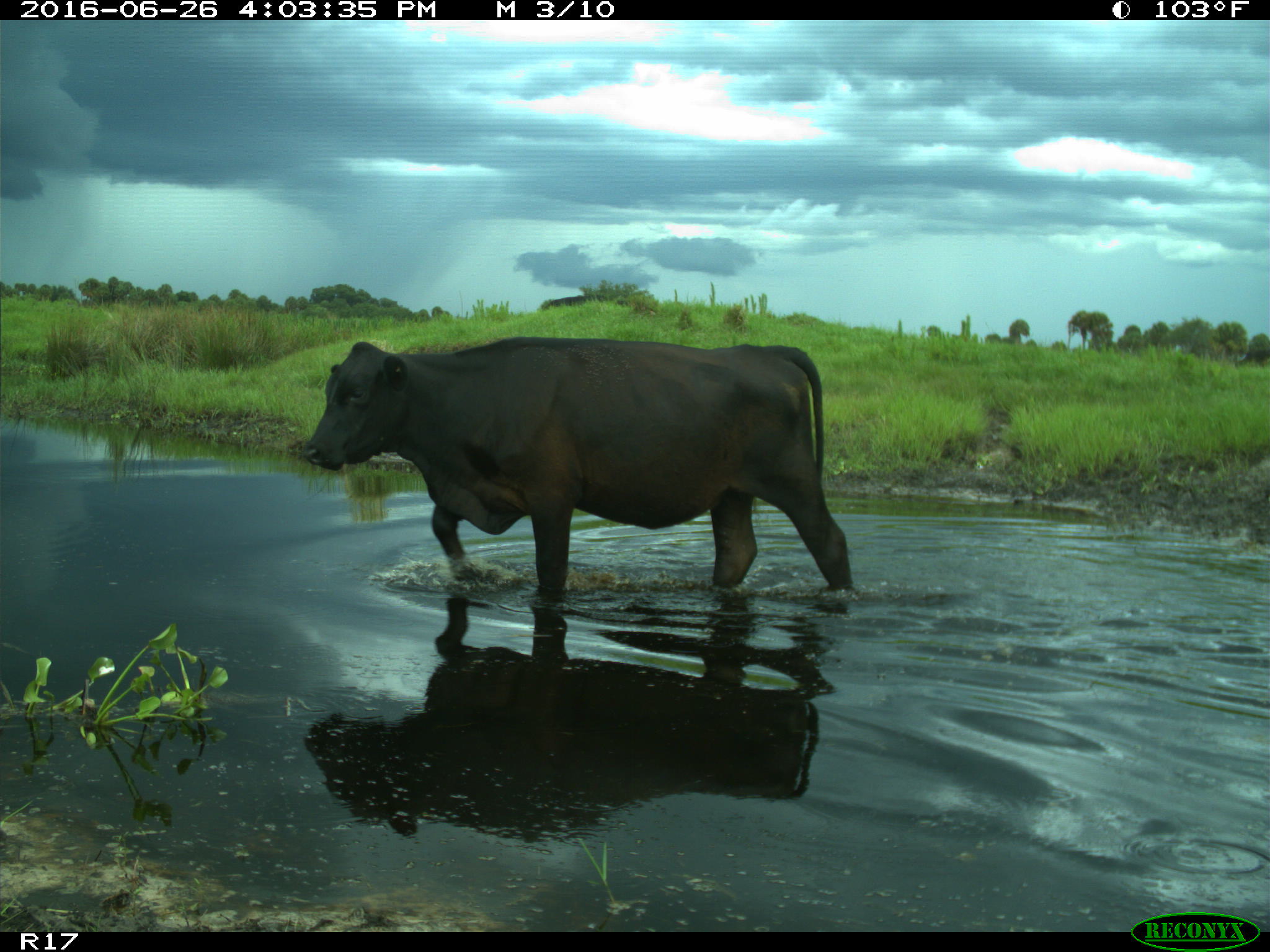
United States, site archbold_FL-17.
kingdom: Animalia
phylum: Chordata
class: Mammalia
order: Artiodactyla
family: Bovidae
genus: Bos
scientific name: Bos taurus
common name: domestic cow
Bos taurus (domestic cow).